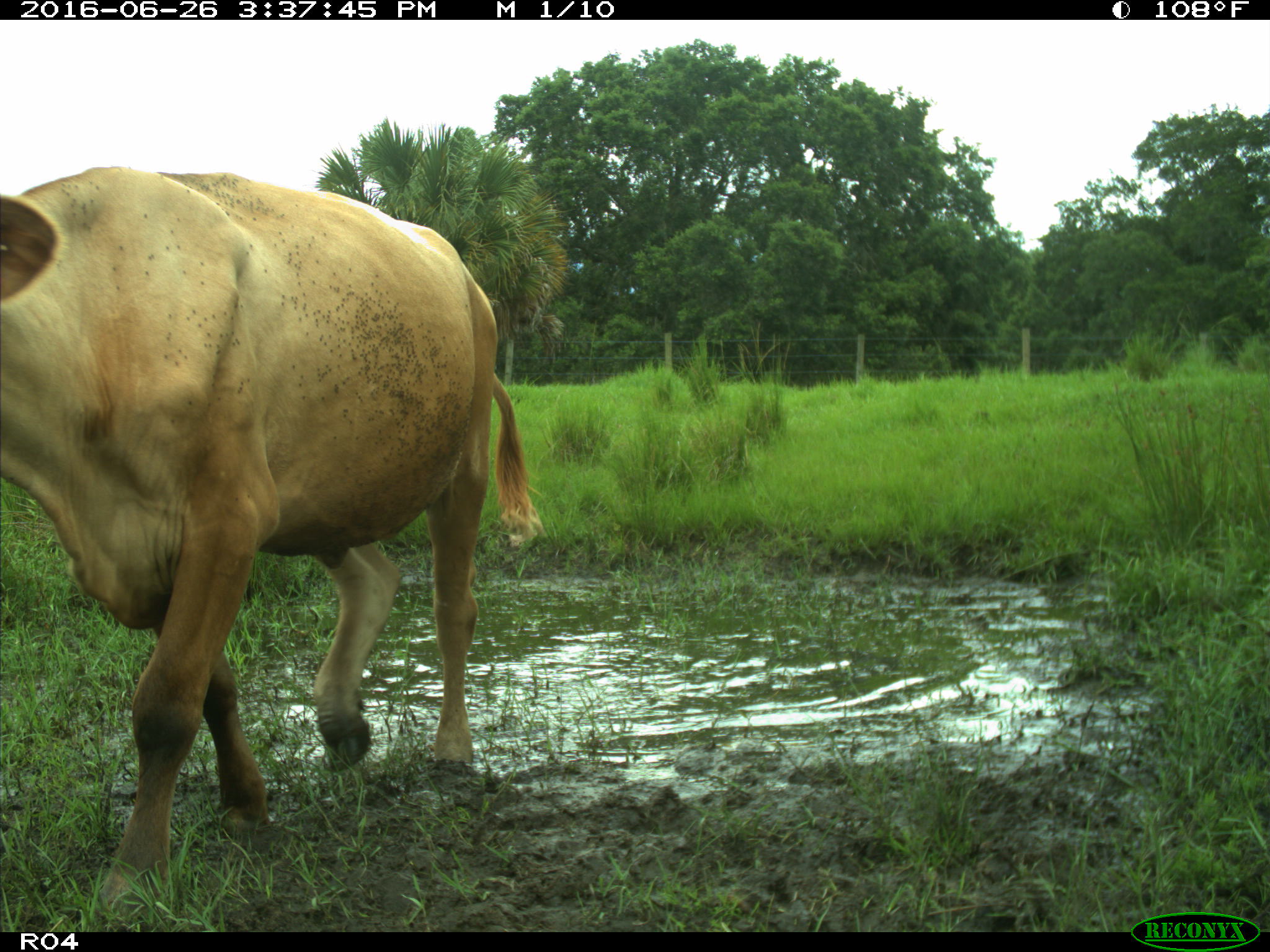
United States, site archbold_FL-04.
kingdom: Animalia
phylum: Chordata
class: Mammalia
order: Artiodactyla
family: Bovidae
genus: Bos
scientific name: Bos taurus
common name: domestic cow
Bos taurus (domestic cow).